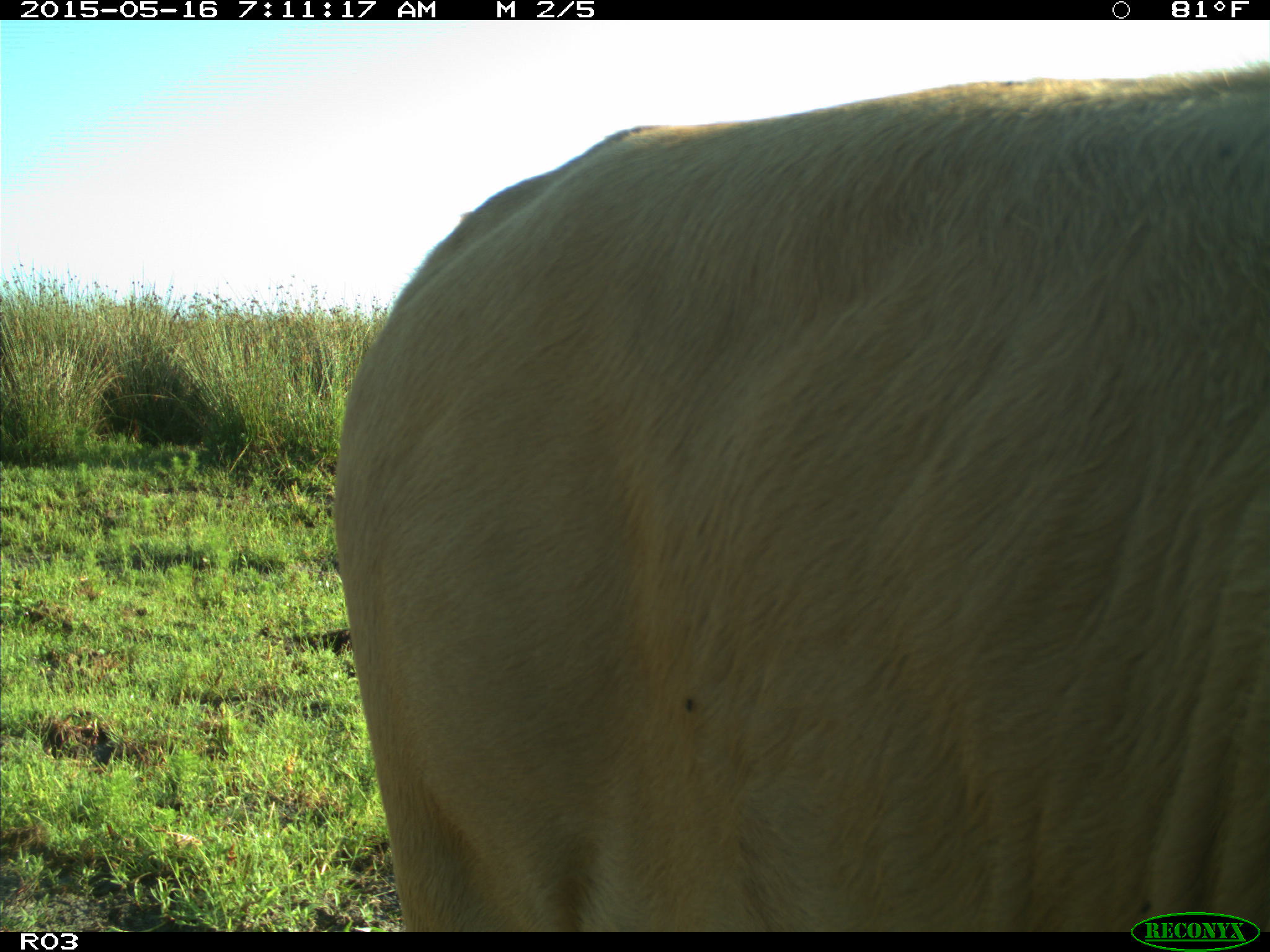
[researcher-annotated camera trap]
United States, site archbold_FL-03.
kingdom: Animalia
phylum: Chordata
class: Mammalia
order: Artiodactyla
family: Bovidae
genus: Bos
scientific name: Bos taurus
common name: domestic cow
Bos taurus (domestic cow).